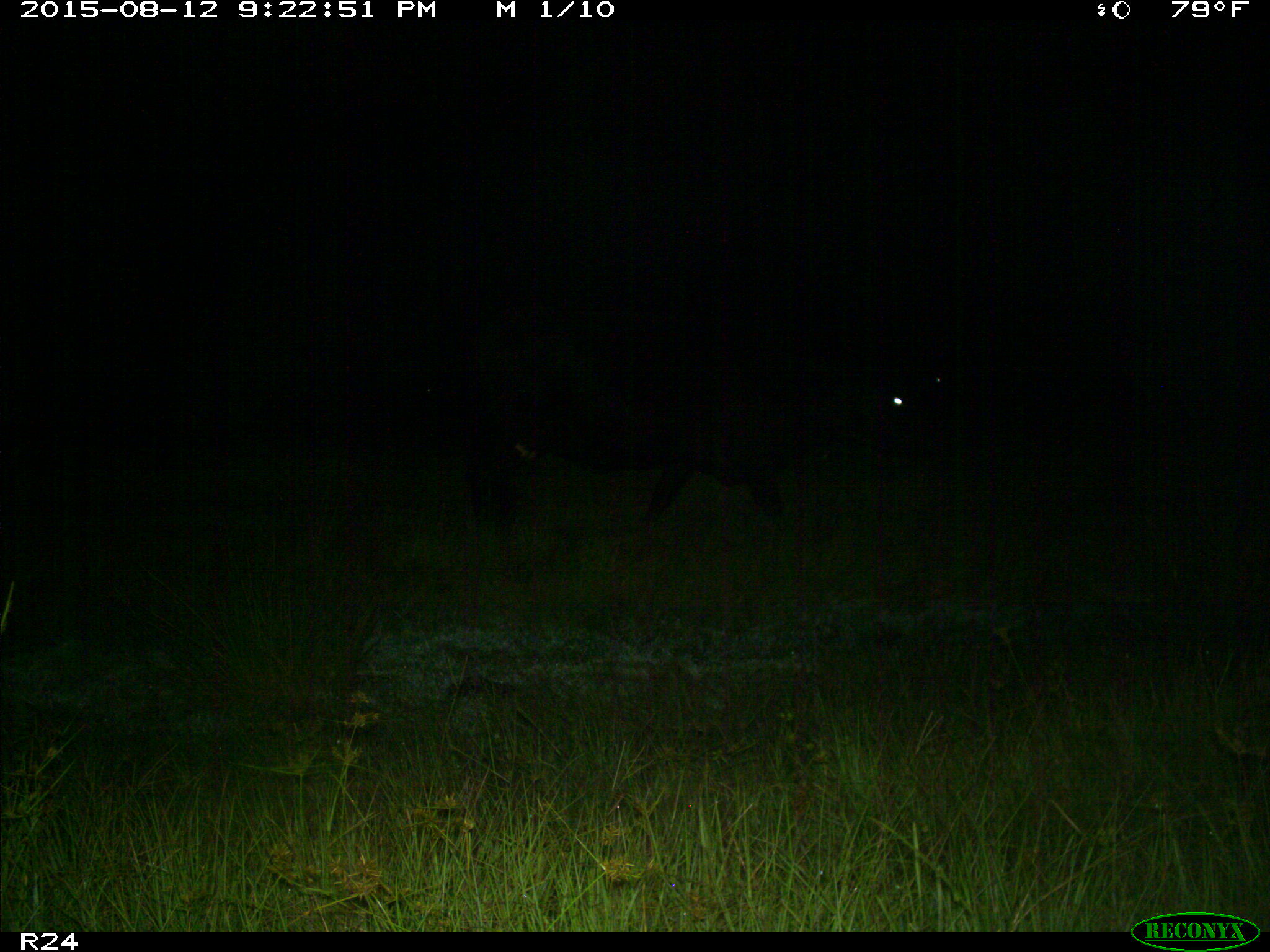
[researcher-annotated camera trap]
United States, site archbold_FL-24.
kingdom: Animalia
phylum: Chordata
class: Mammalia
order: Artiodactyla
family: Bovidae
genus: Bos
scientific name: Bos taurus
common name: domestic cow